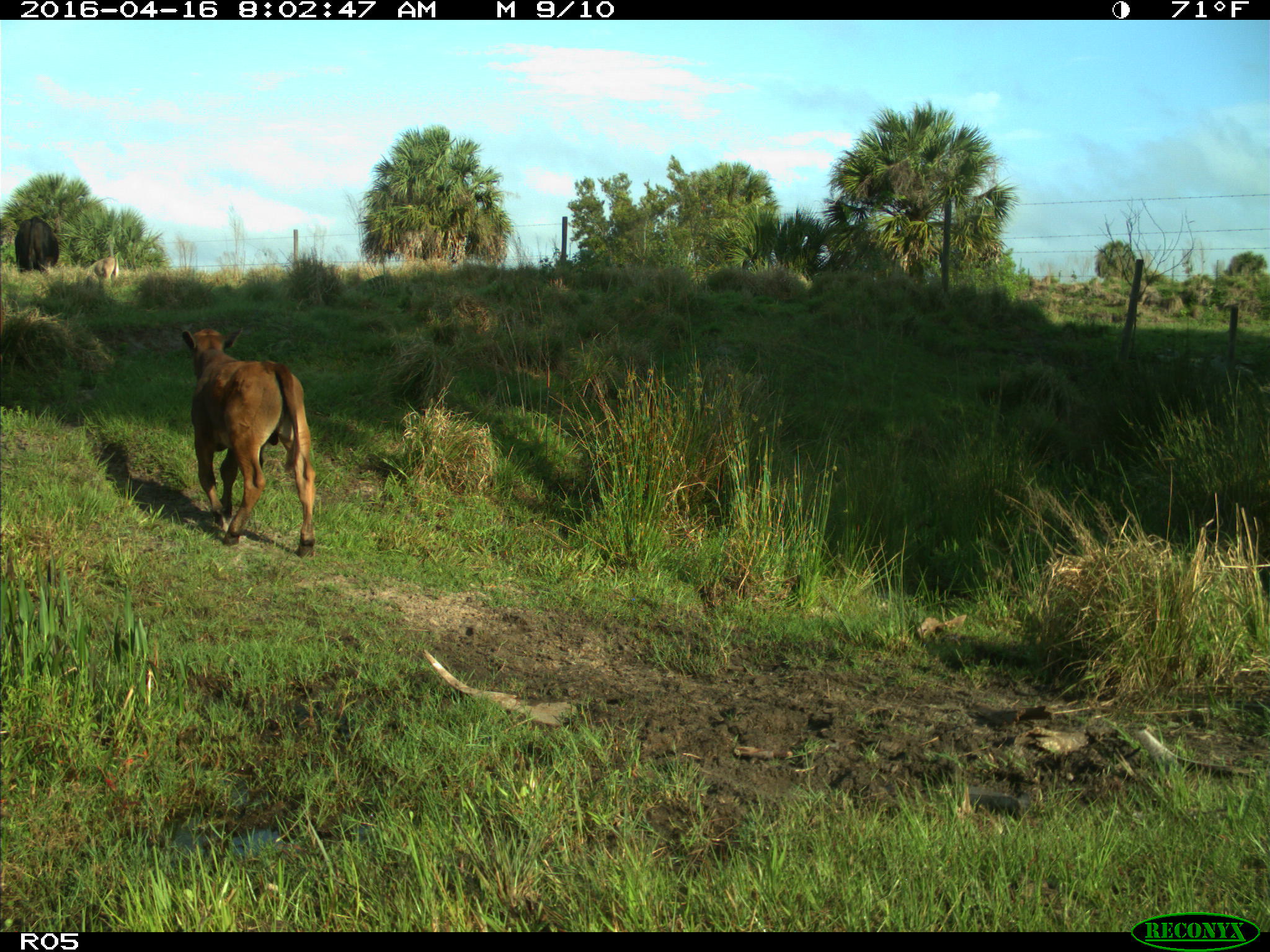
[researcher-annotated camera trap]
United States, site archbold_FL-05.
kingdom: Animalia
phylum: Chordata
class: Mammalia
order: Artiodactyla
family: Bovidae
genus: Bos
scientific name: Bos taurus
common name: domestic cow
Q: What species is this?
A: Bos taurus (domestic cow).